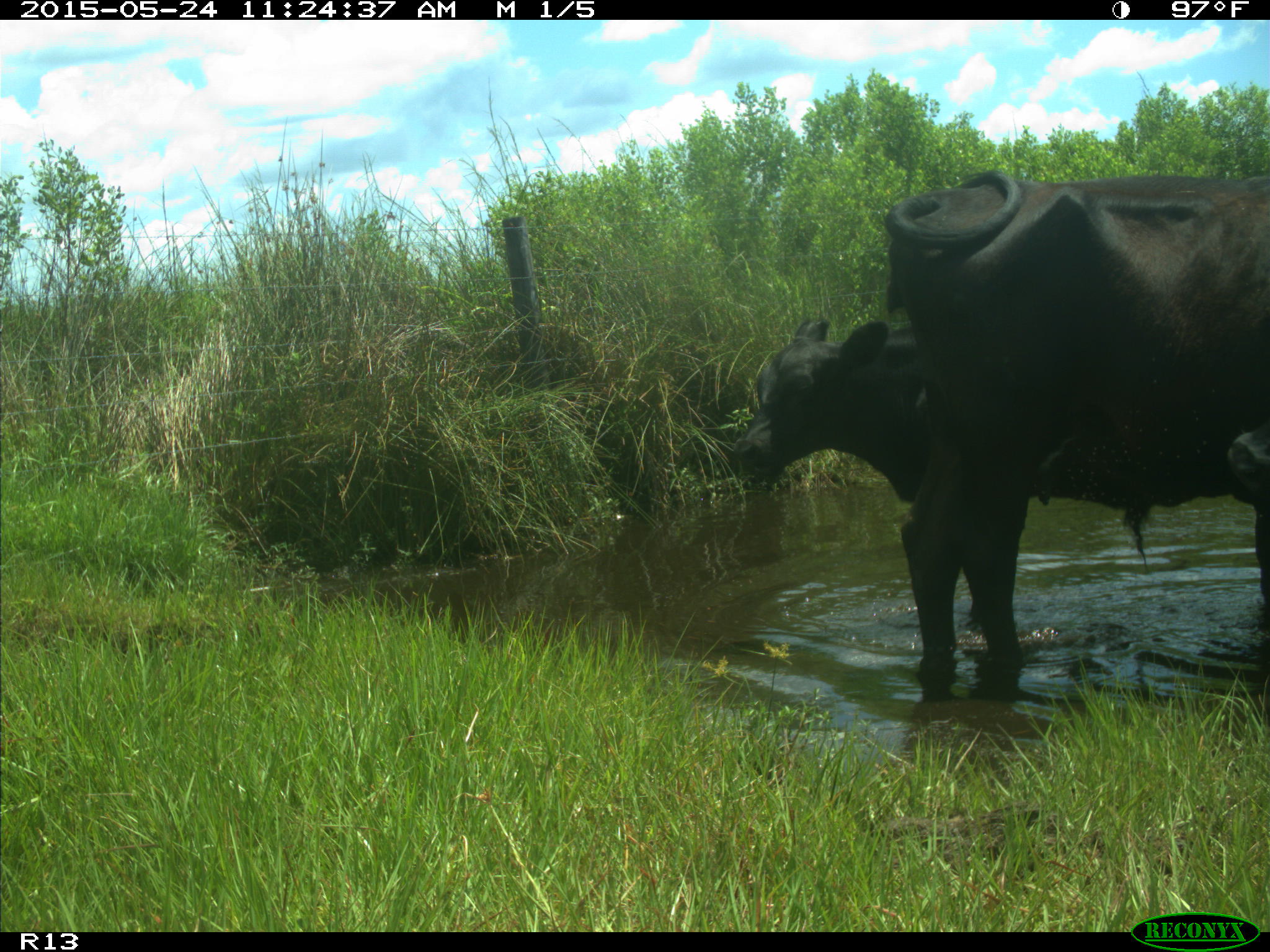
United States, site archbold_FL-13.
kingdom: Animalia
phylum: Chordata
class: Mammalia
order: Artiodactyla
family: Bovidae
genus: Bos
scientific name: Bos taurus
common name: domestic cow